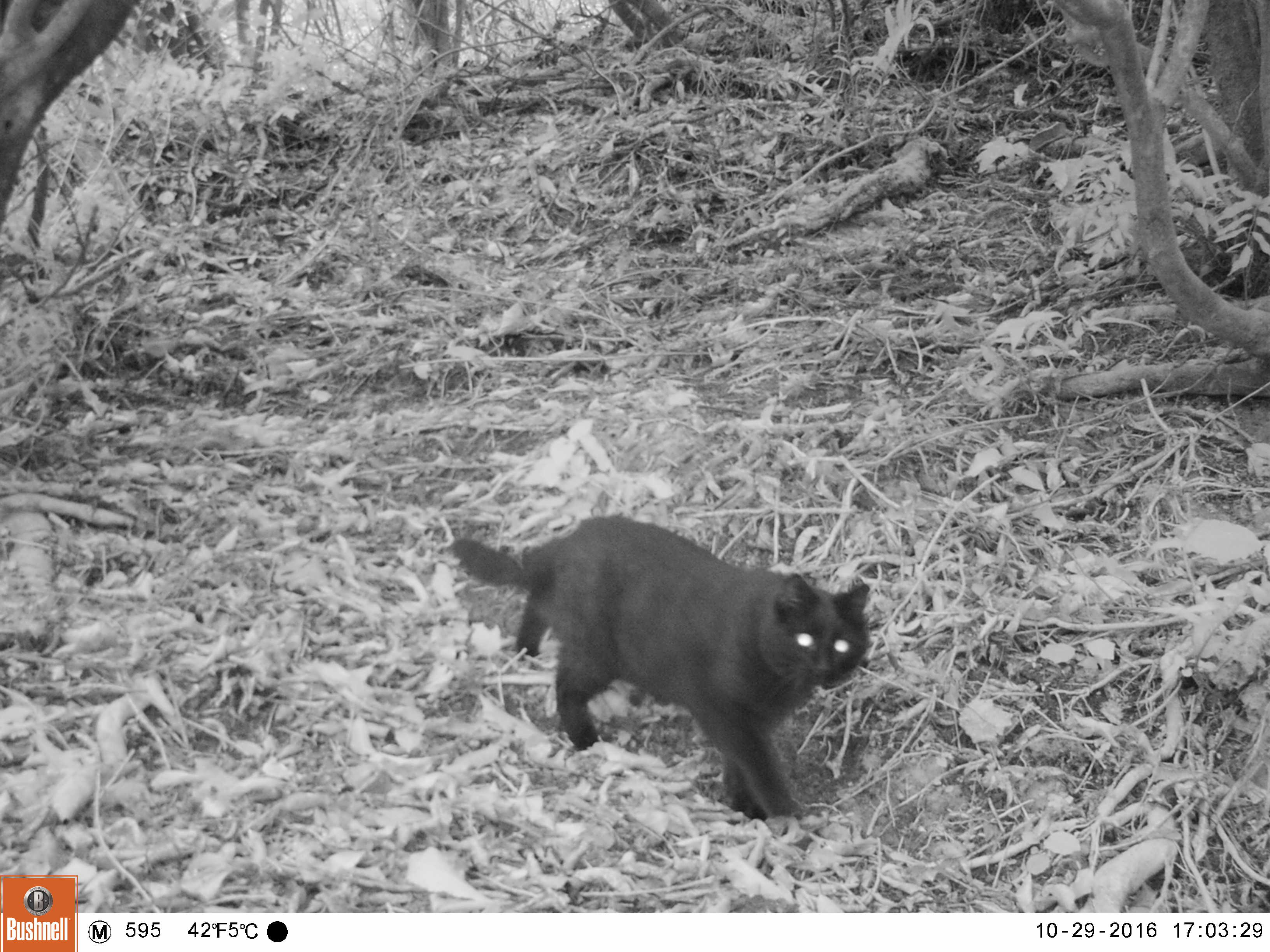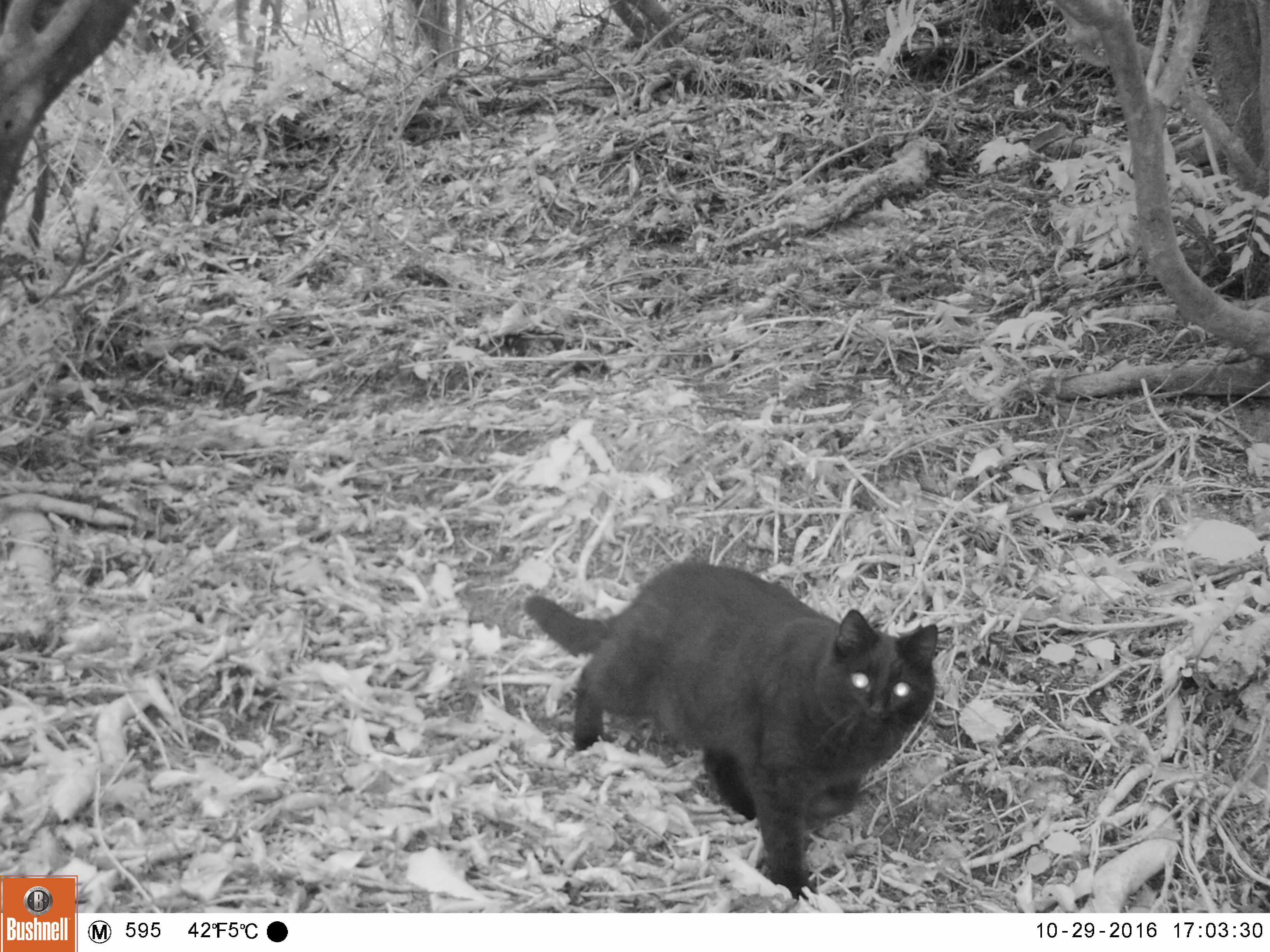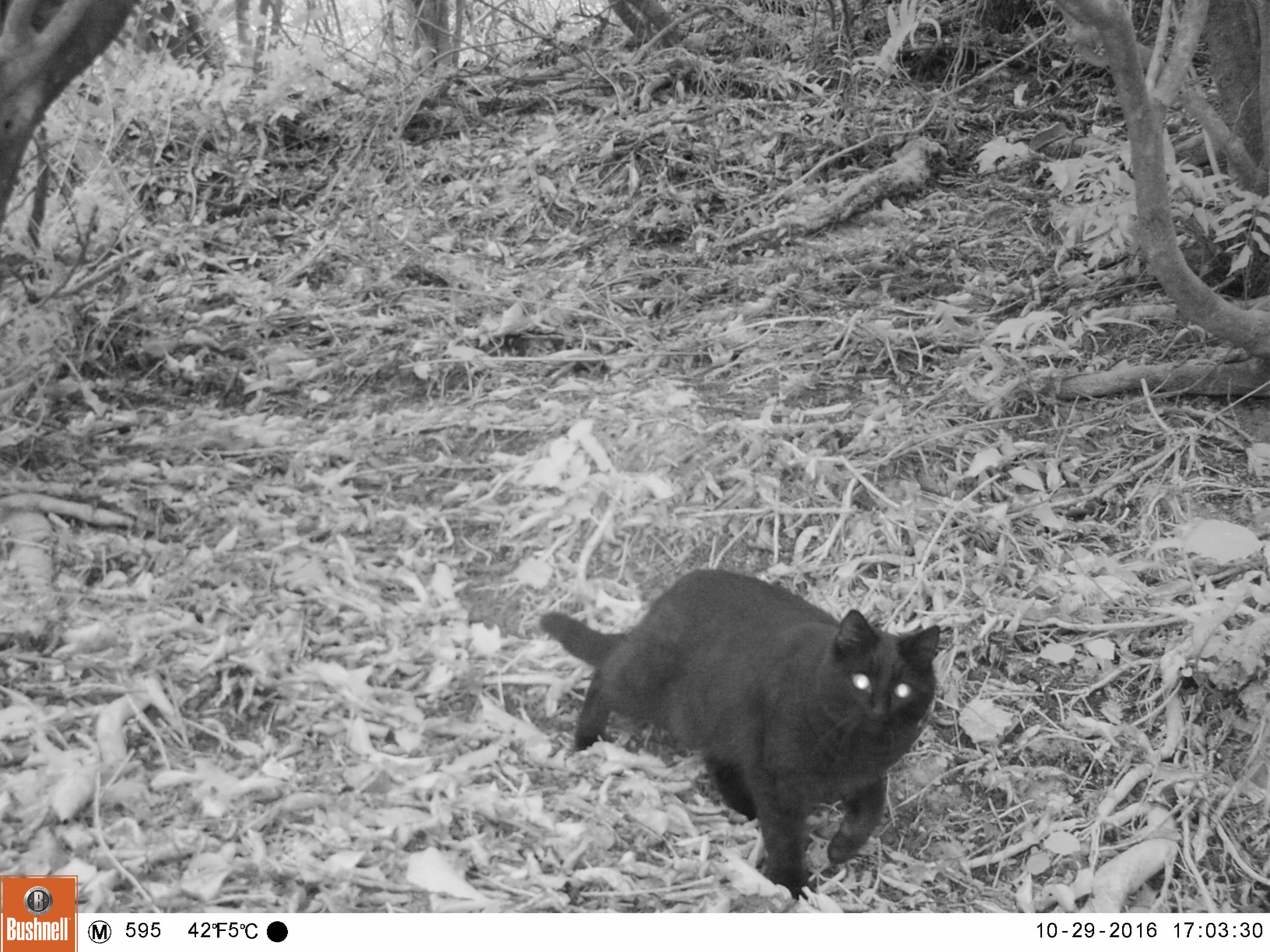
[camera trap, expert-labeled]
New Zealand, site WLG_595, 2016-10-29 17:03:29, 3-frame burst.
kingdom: Animalia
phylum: Chordata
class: Mammalia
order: Carnivora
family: Felidae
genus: Felis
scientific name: Felis catus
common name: domestic cat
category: cat